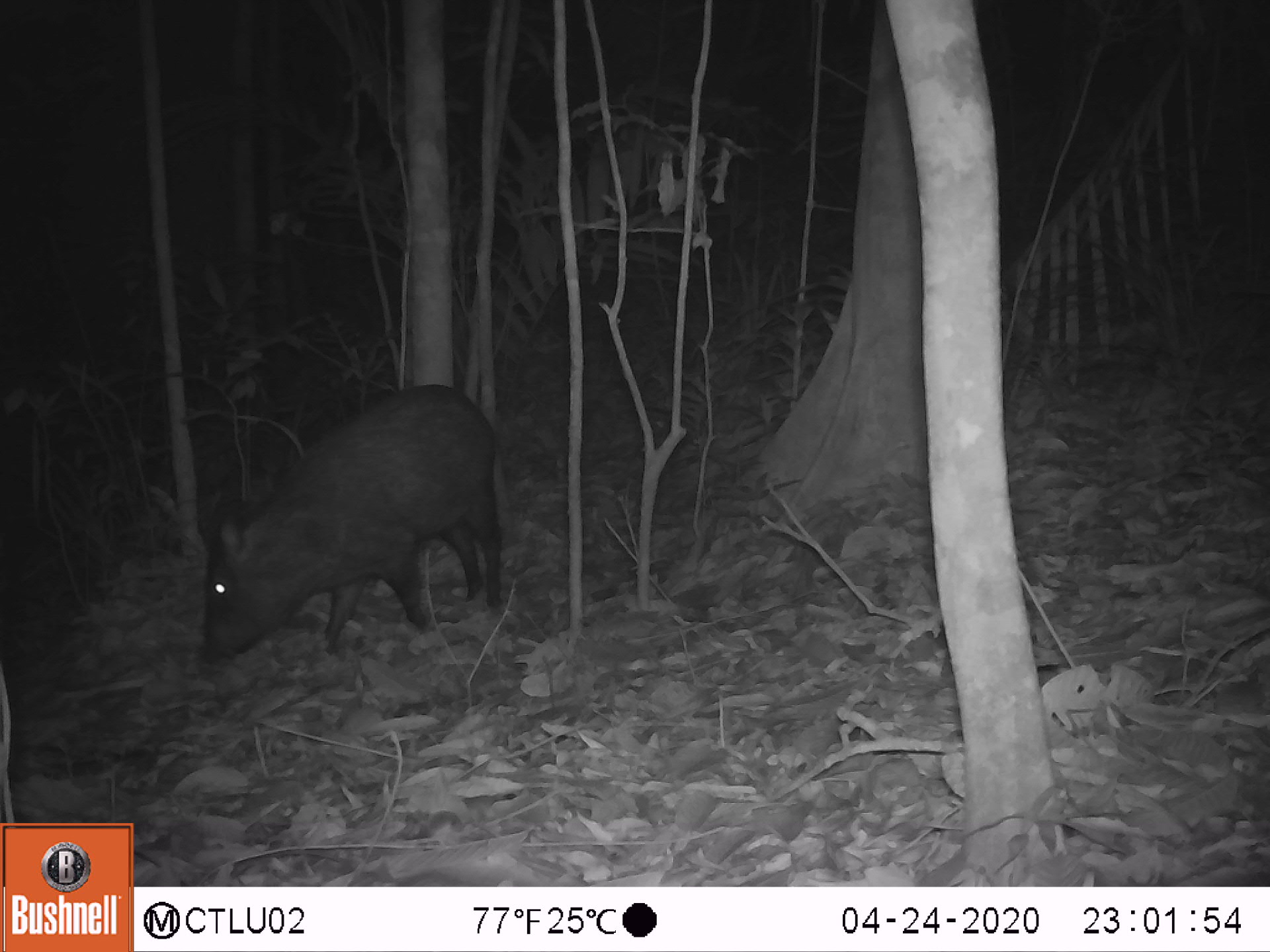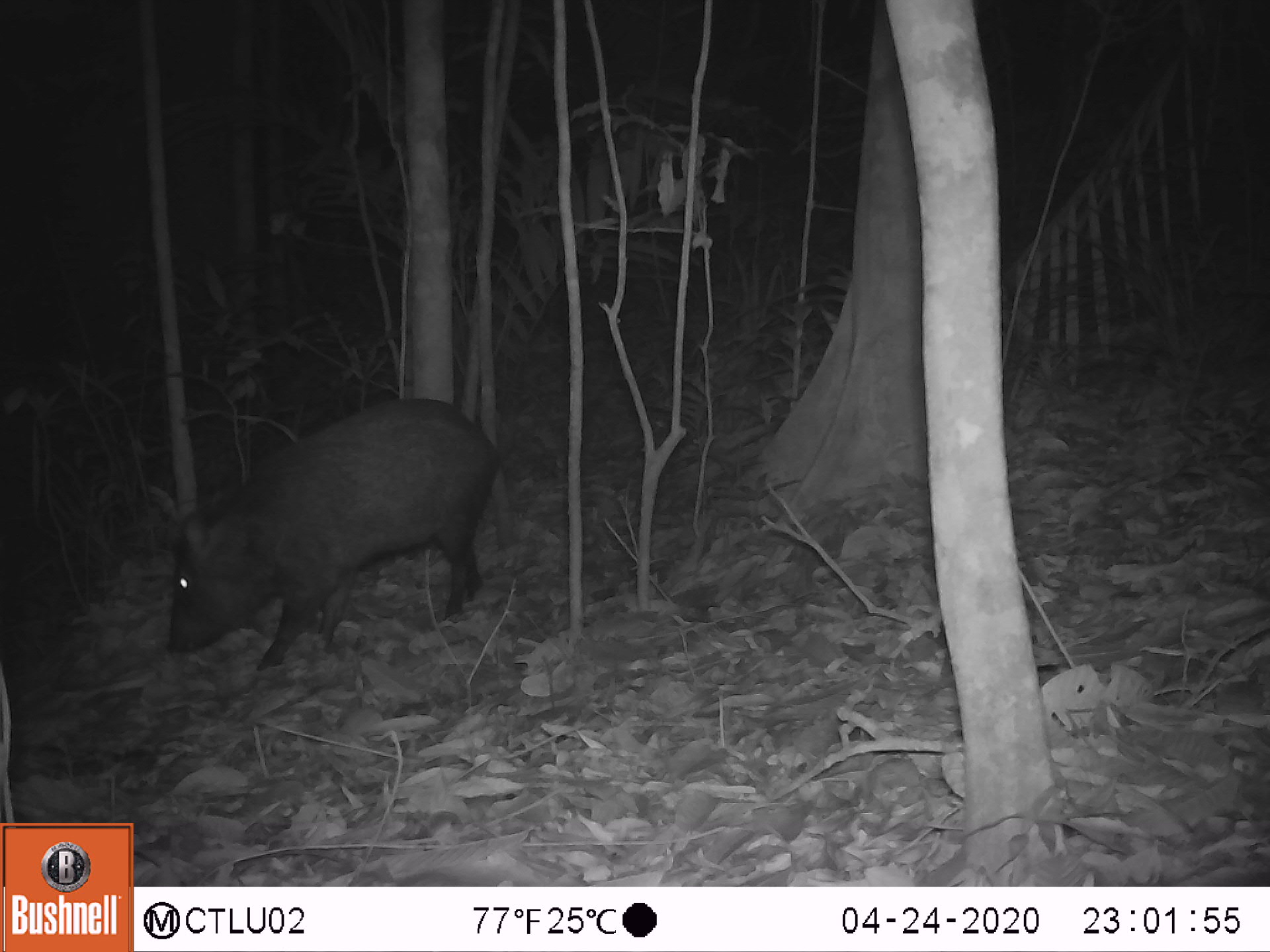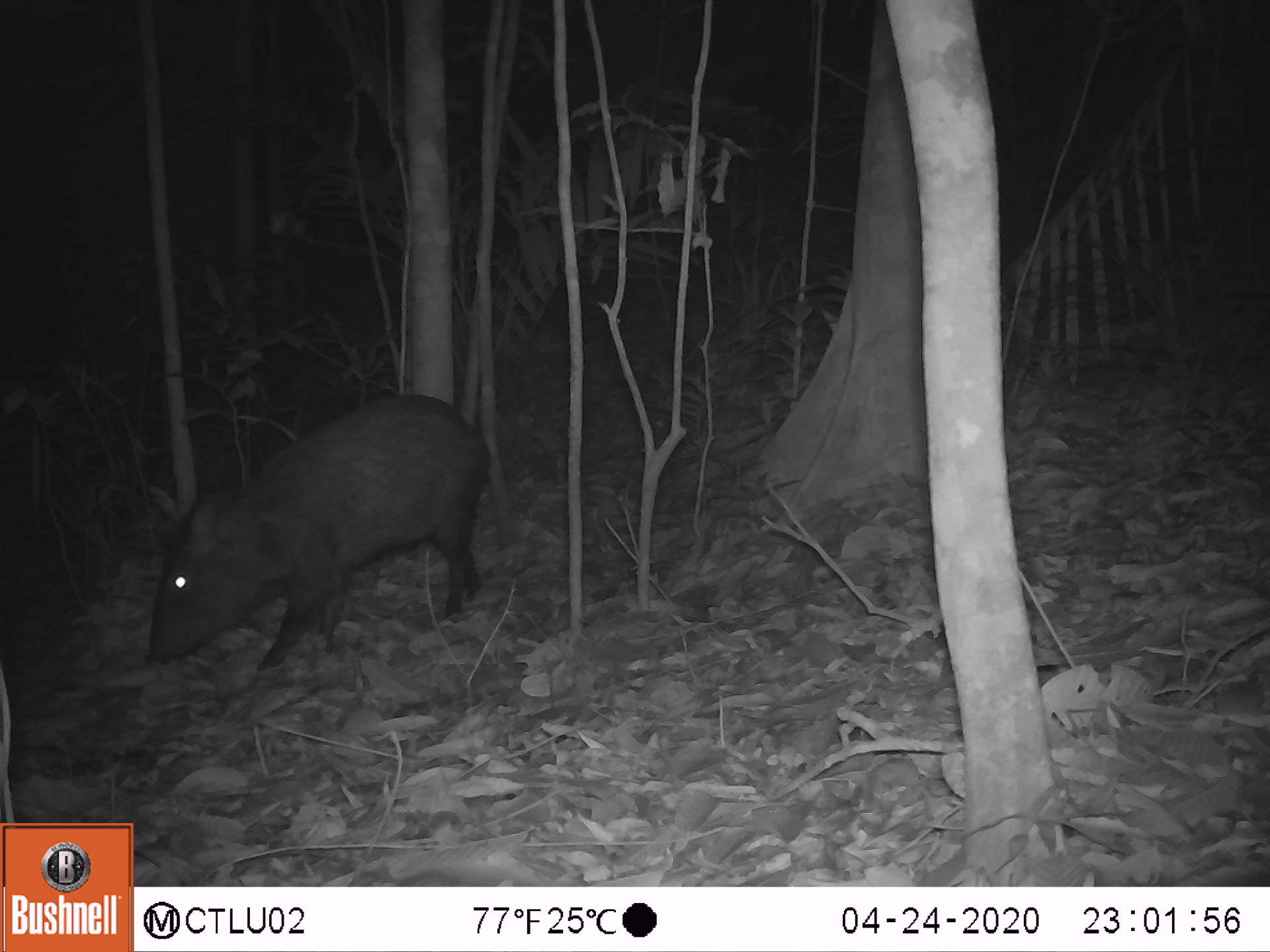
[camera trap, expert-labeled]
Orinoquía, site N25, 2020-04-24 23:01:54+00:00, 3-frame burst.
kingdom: Animalia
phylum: Chordata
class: Mammalia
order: Artiodactyla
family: Tayassuidae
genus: Pecari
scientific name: Pecari tajacu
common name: collared peccary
Collared peccary (Pecari tajacu).